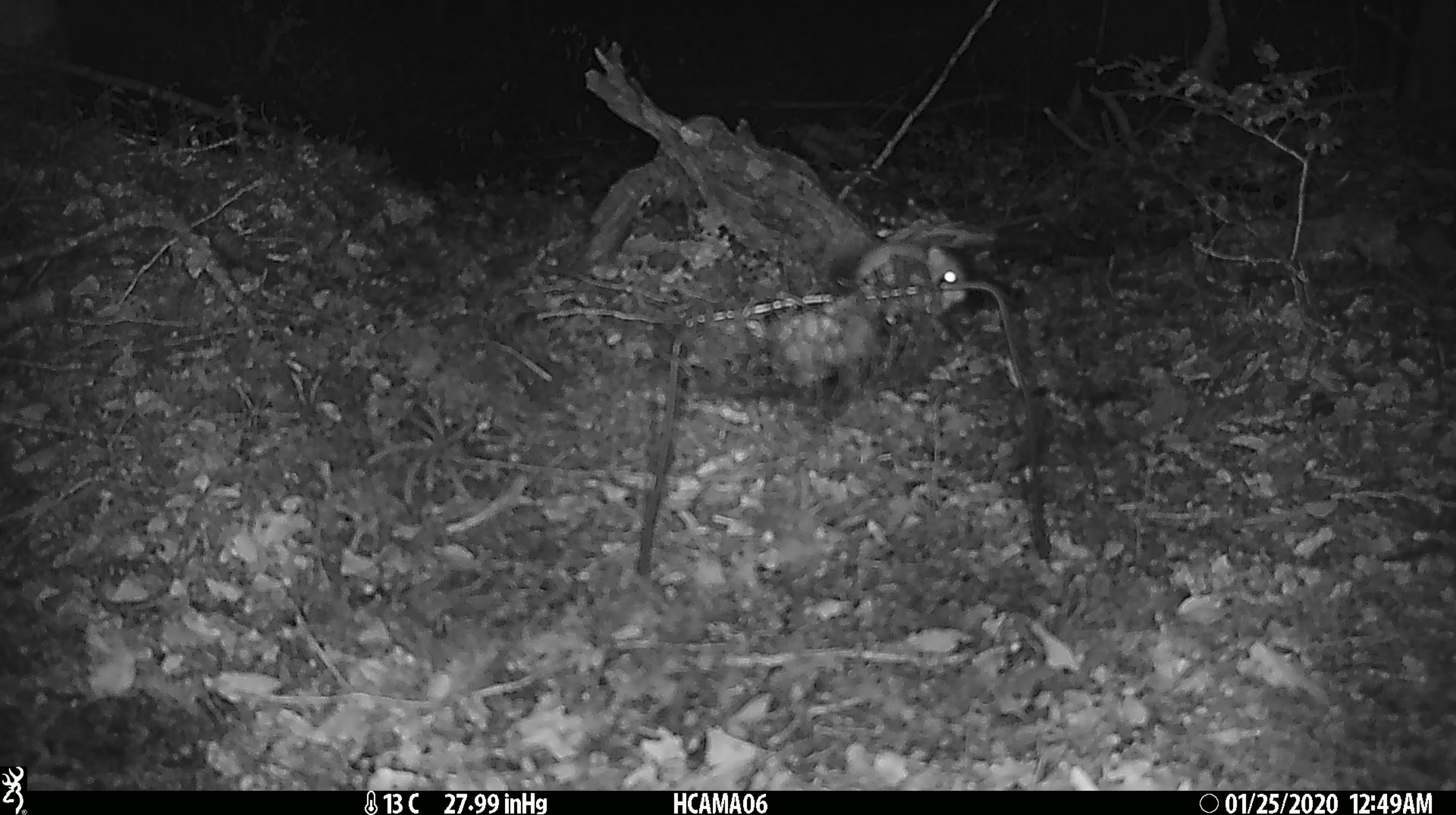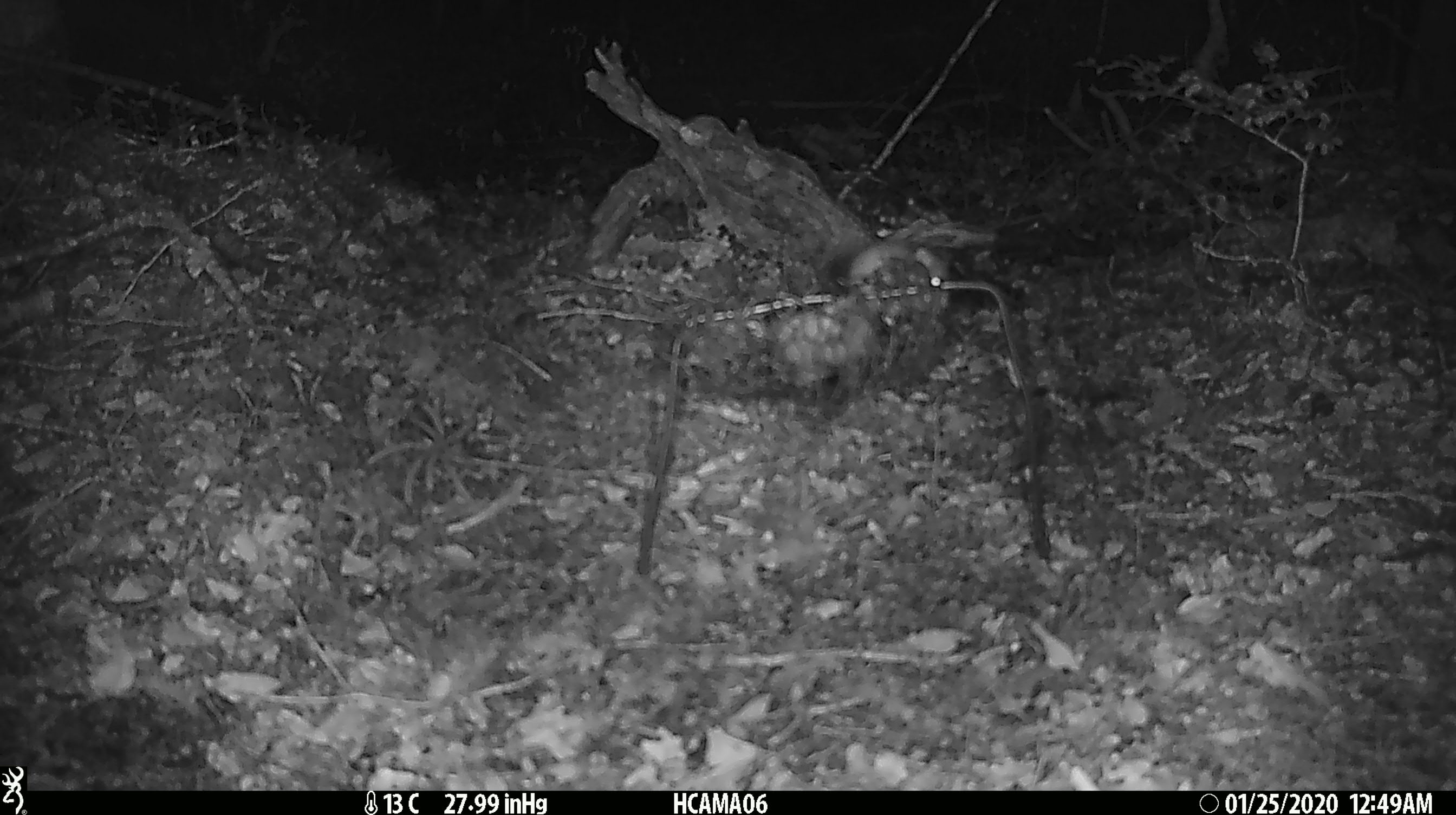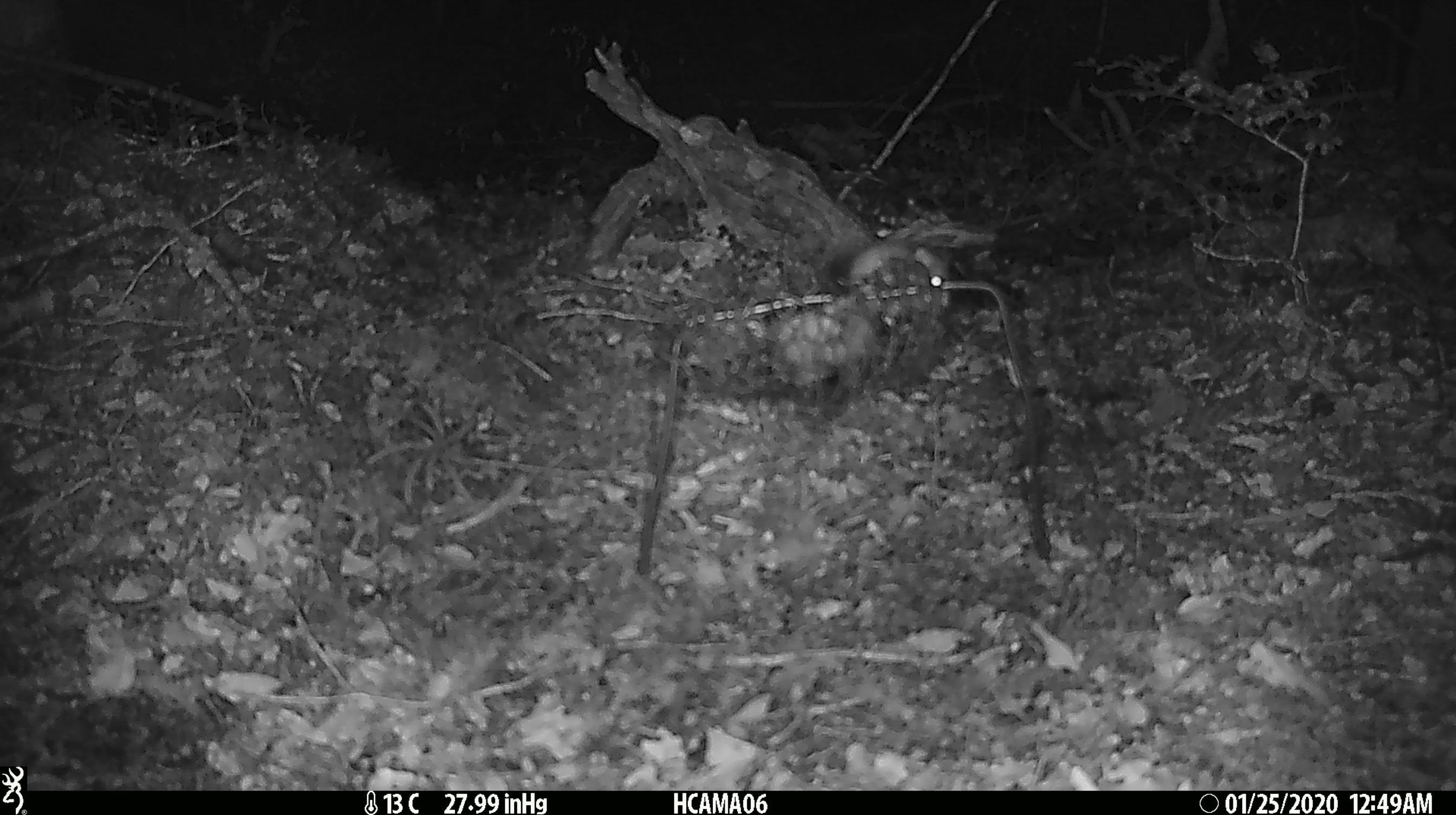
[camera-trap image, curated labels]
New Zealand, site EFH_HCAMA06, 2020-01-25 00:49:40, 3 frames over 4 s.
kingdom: Animalia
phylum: Chordata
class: Mammalia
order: Rodentia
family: Muridae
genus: Mus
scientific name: Mus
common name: mouse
Mouse (Mus).